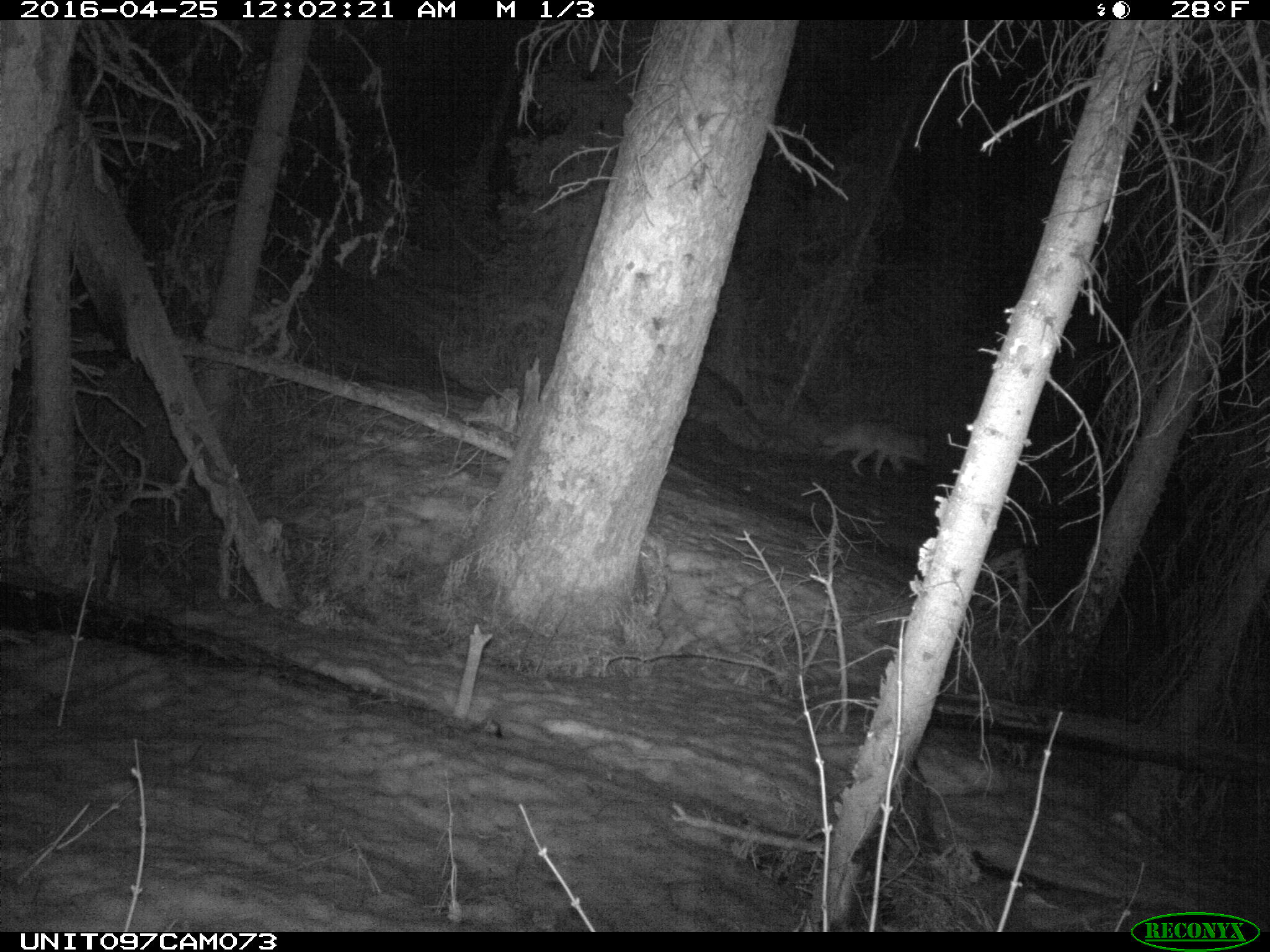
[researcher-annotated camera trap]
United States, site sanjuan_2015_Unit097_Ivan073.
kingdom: Animalia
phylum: Chordata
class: Mammalia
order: Carnivora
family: Canidae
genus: Canis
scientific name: Canis latrans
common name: coyote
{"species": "Canis latrans (coyote)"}